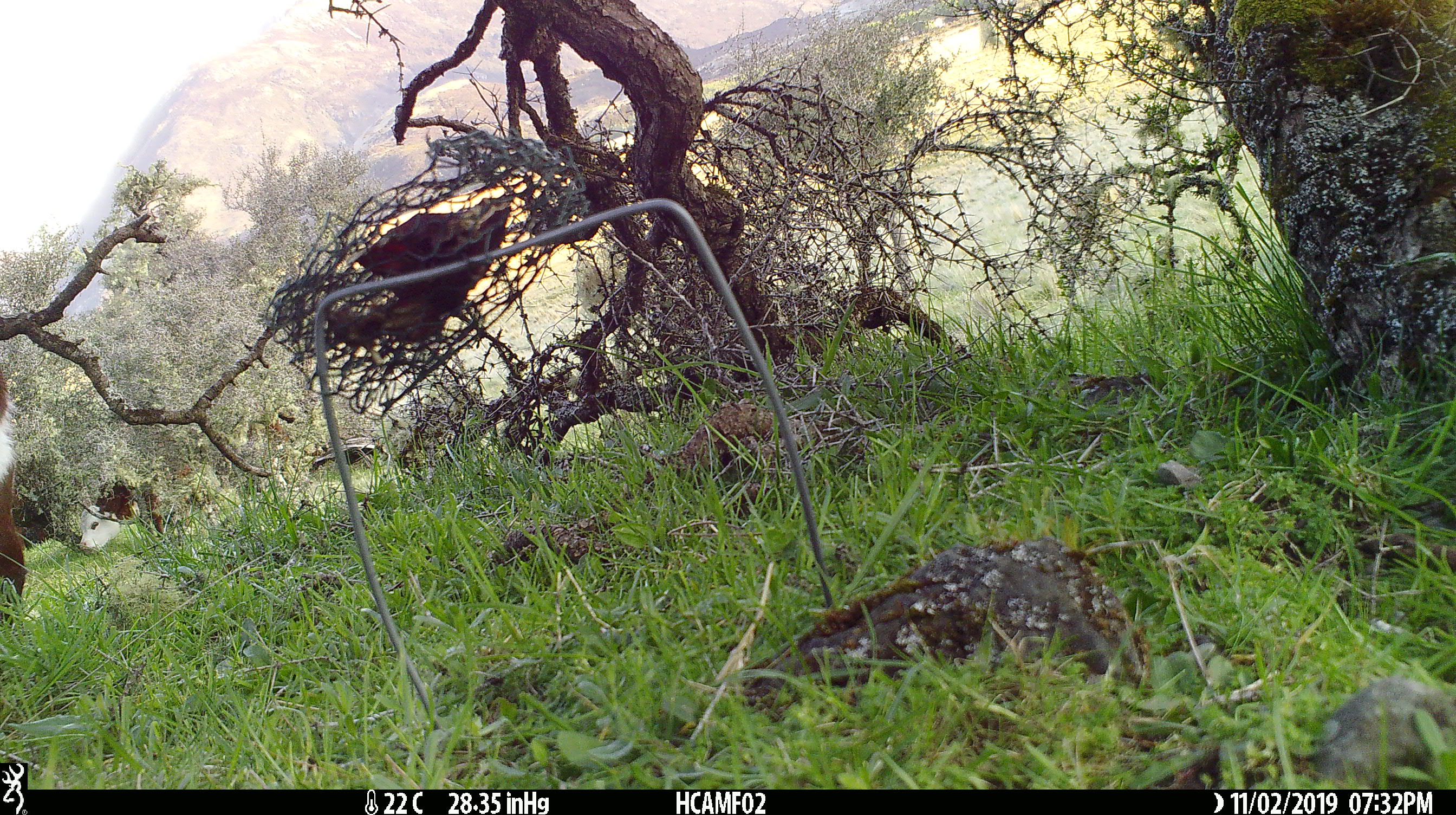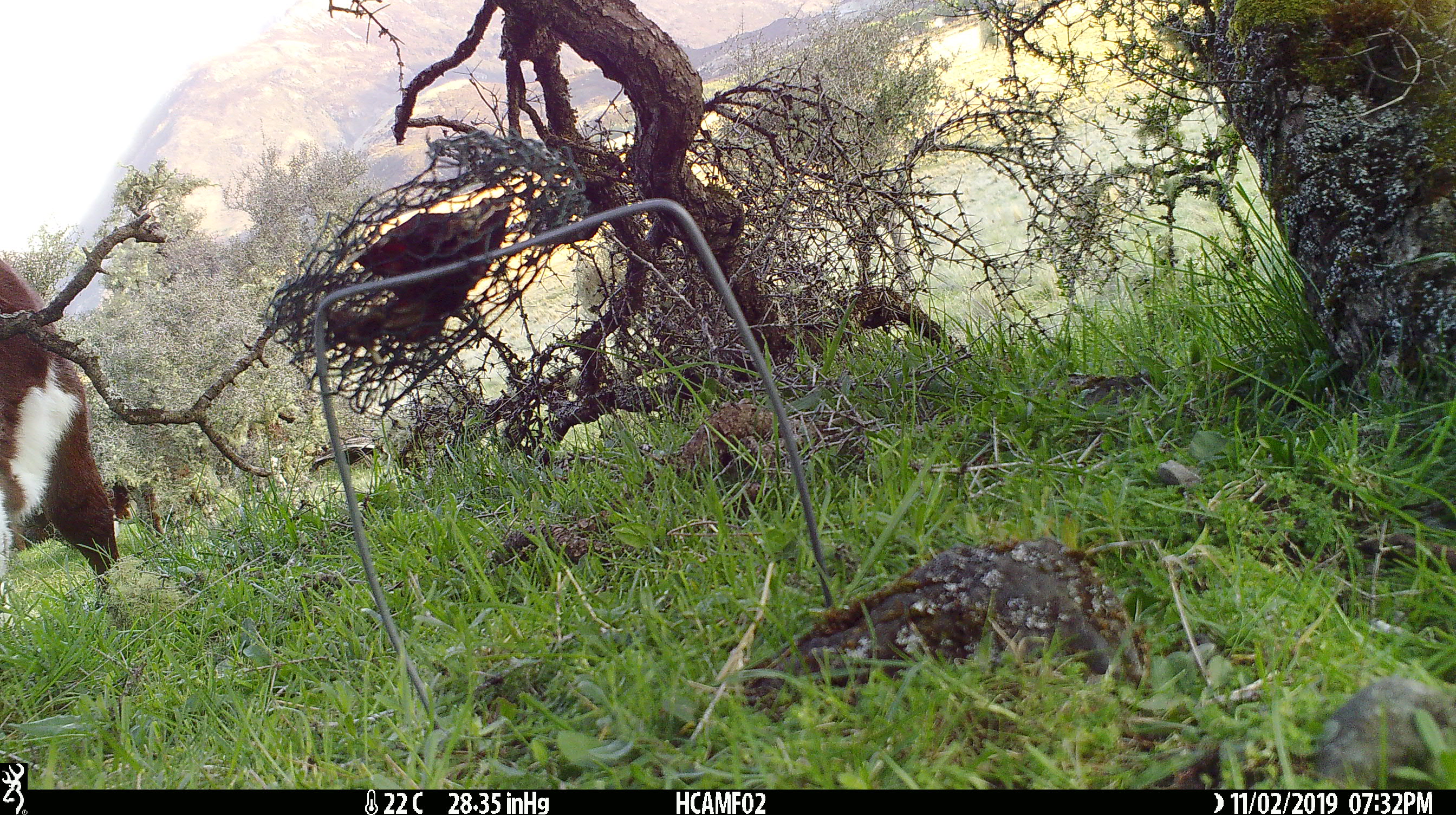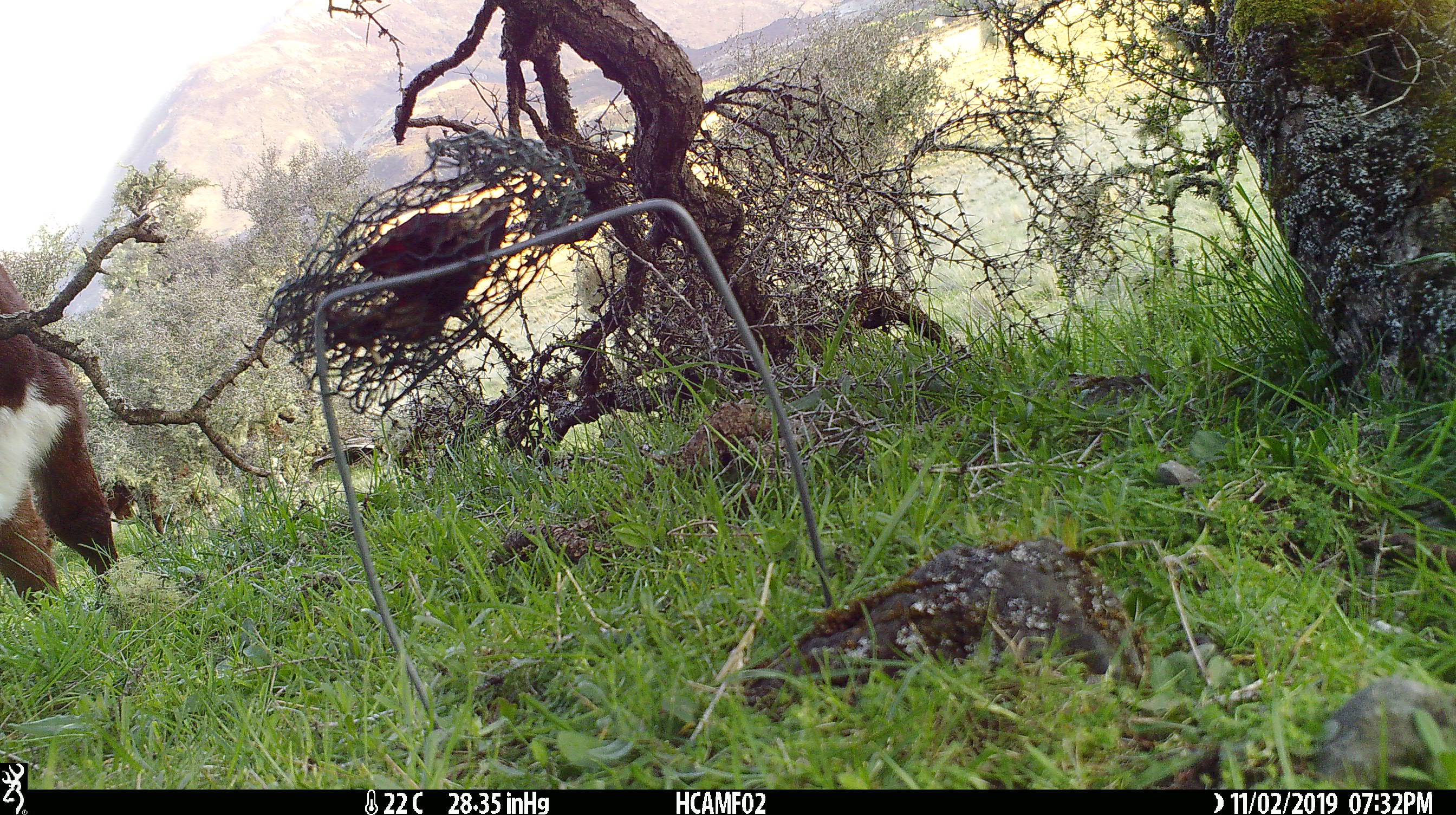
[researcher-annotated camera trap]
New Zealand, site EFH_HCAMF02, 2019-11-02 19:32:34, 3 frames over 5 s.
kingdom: Animalia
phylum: Chordata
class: Mammalia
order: Artiodactyla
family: Bovidae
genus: Bos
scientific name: Bos taurus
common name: domestic cow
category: cow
Cow (domestic cow) (Bos taurus).